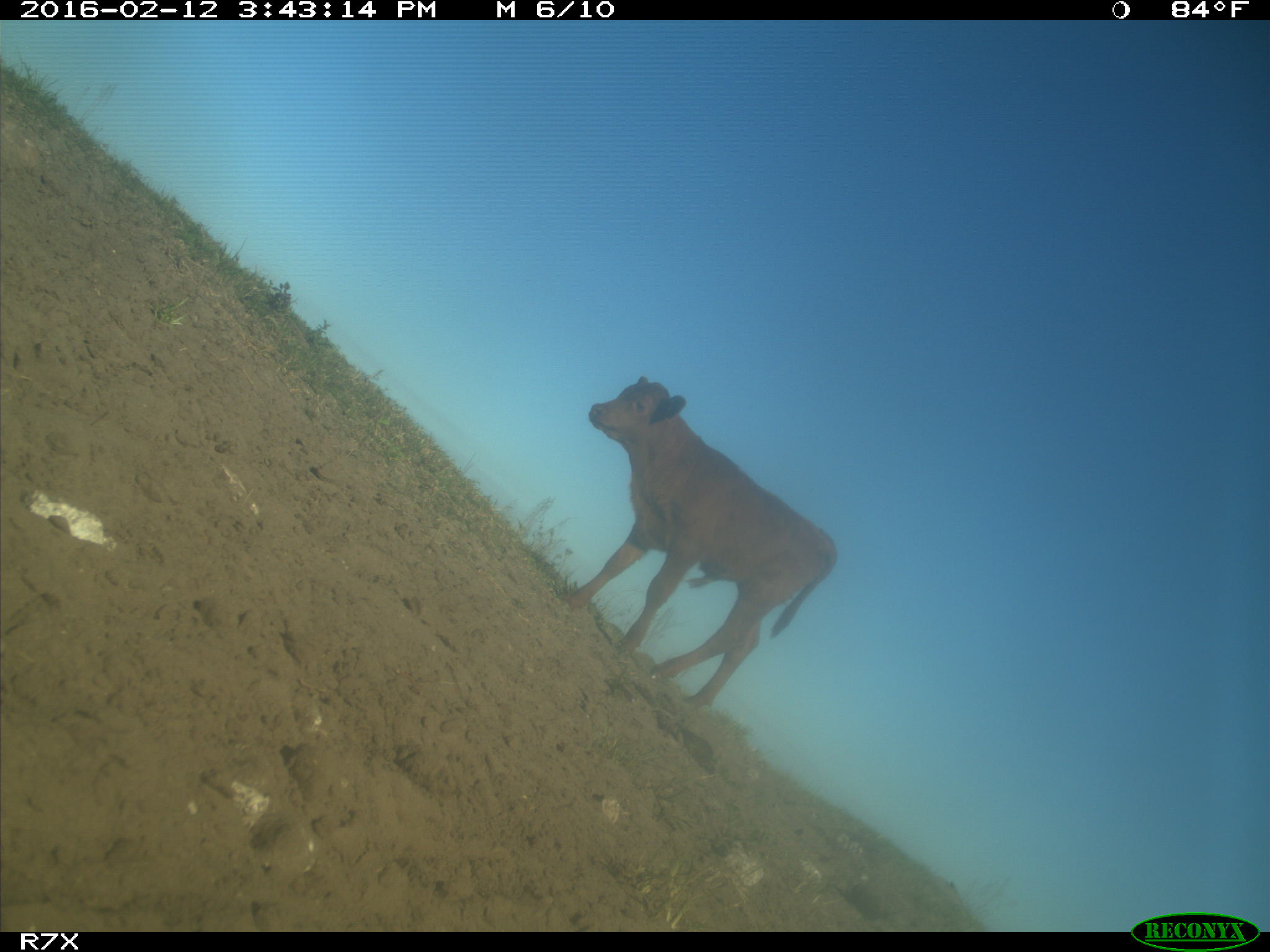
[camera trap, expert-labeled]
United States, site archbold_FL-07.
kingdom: Animalia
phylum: Chordata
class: Mammalia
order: Artiodactyla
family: Bovidae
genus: Bos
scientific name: Bos taurus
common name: domestic cow